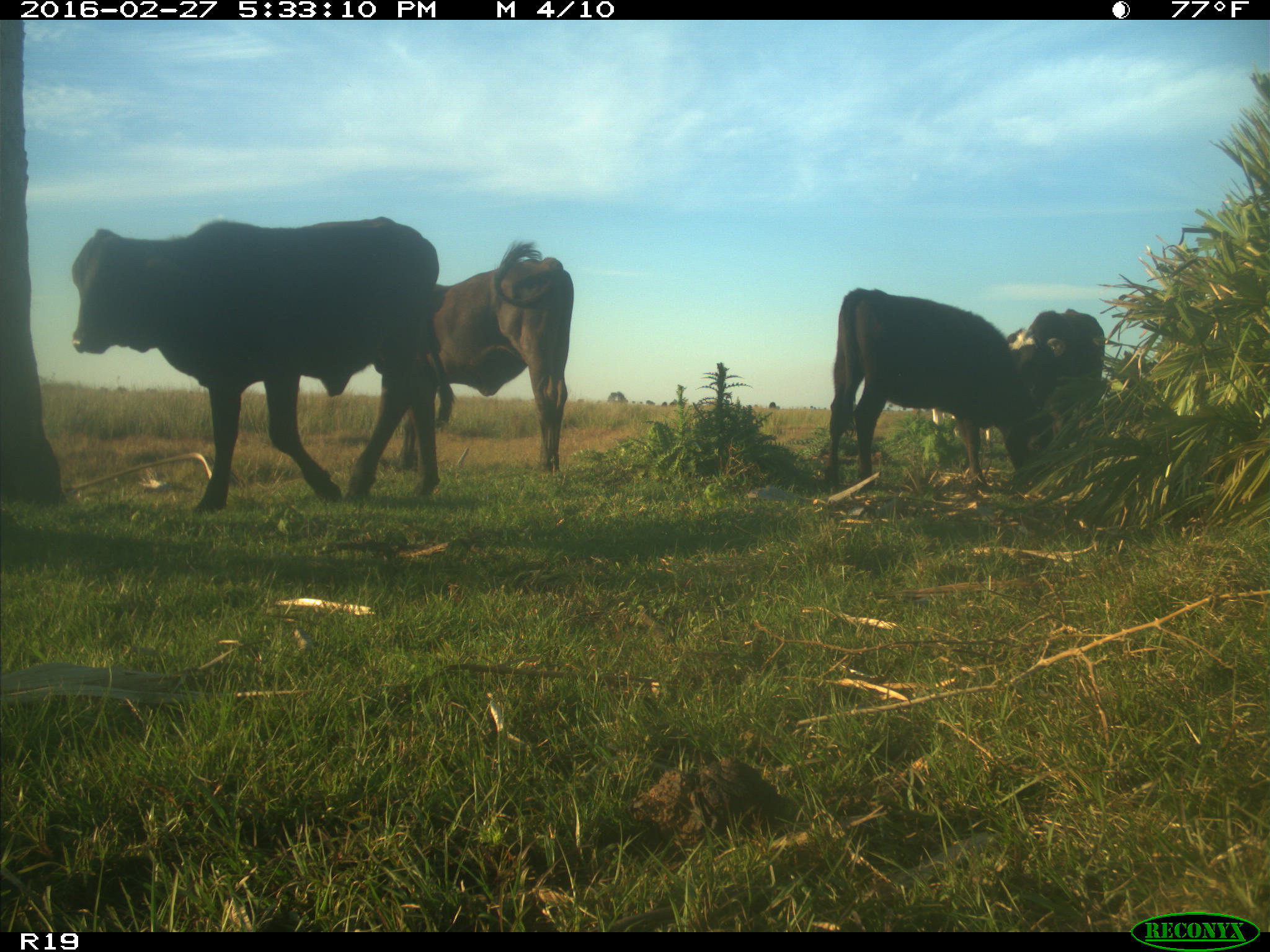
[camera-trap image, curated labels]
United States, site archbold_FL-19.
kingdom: Animalia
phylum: Chordata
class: Mammalia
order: Artiodactyla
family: Bovidae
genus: Bos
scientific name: Bos taurus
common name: domestic cow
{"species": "Bos taurus (domestic cow)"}